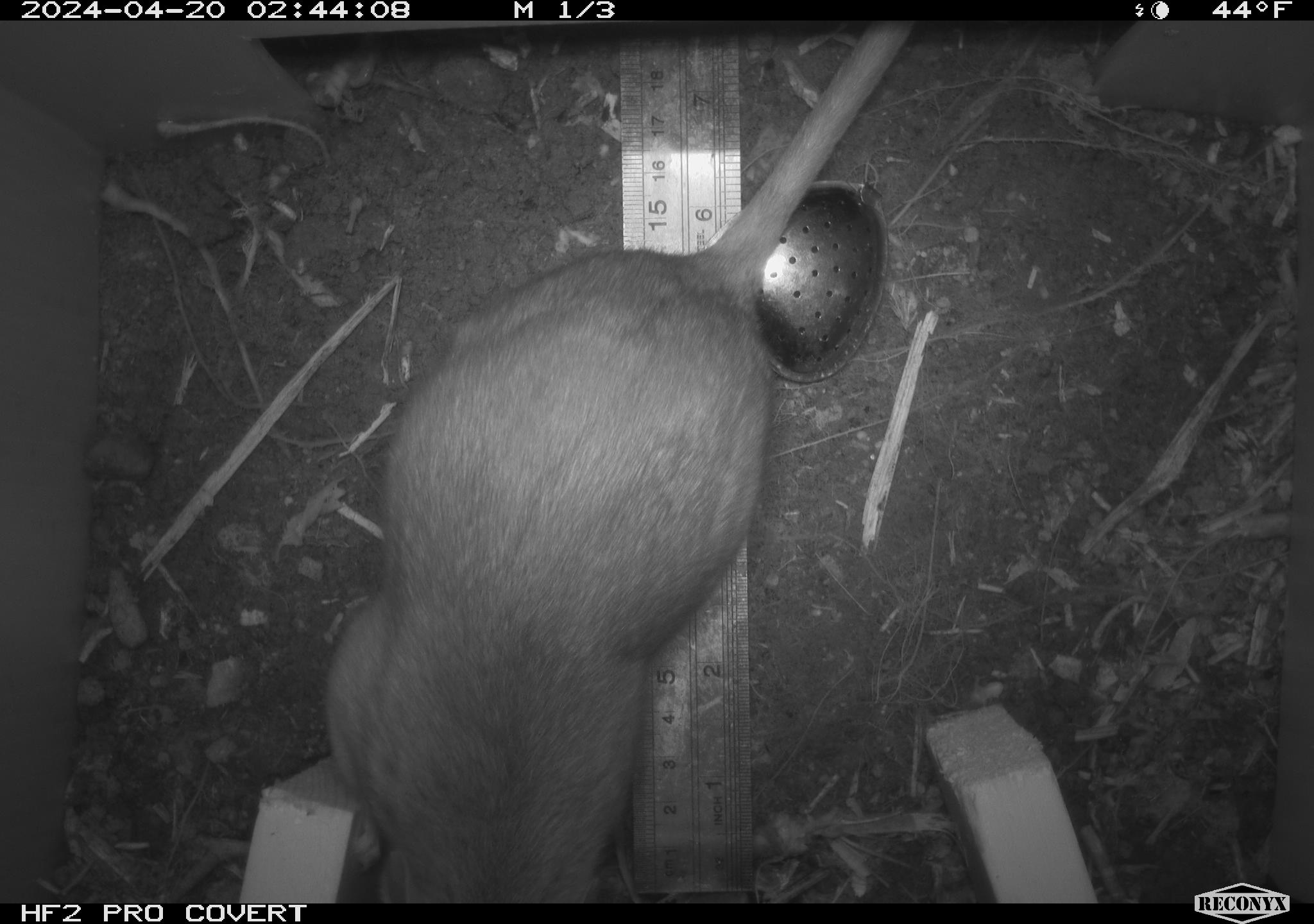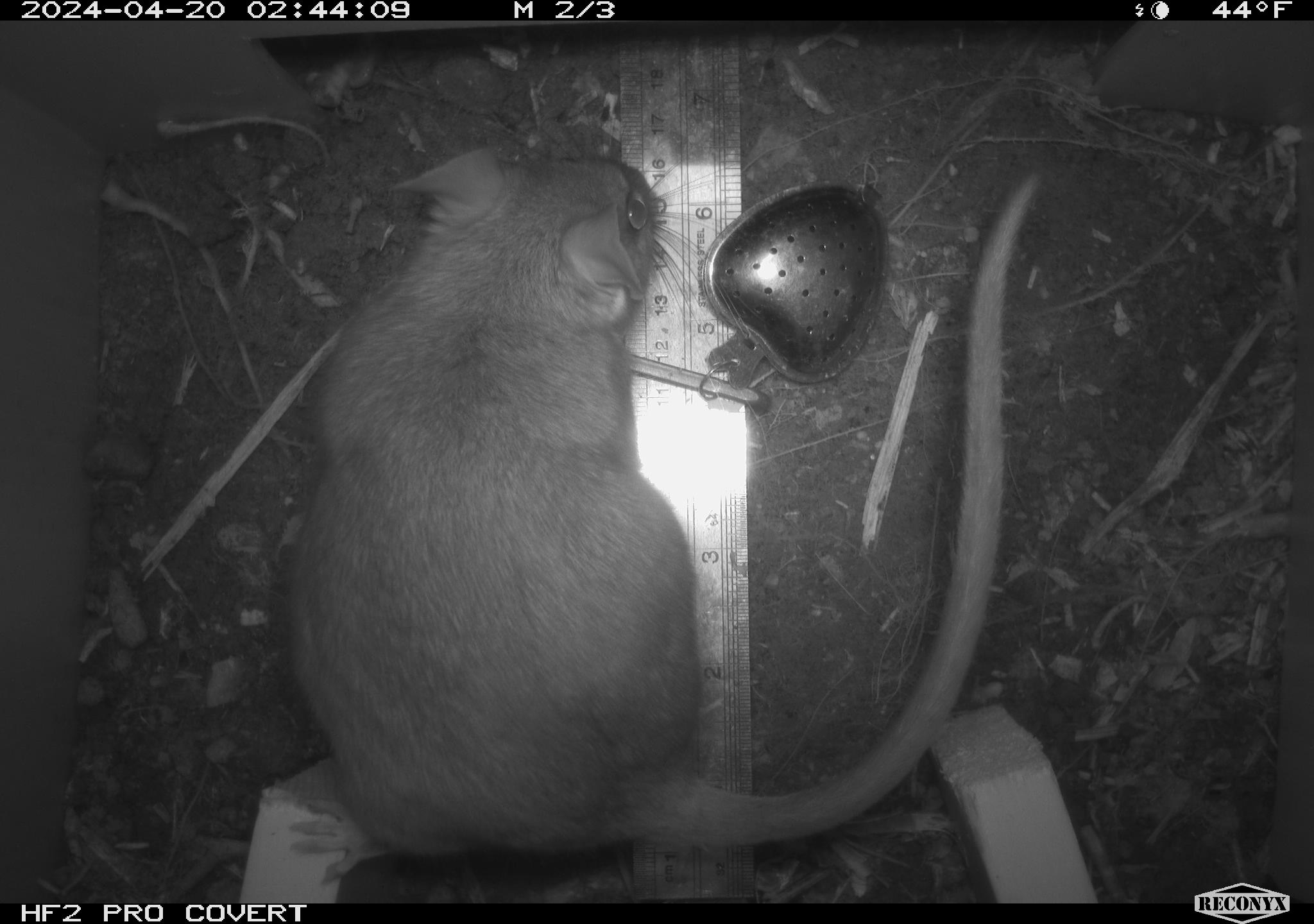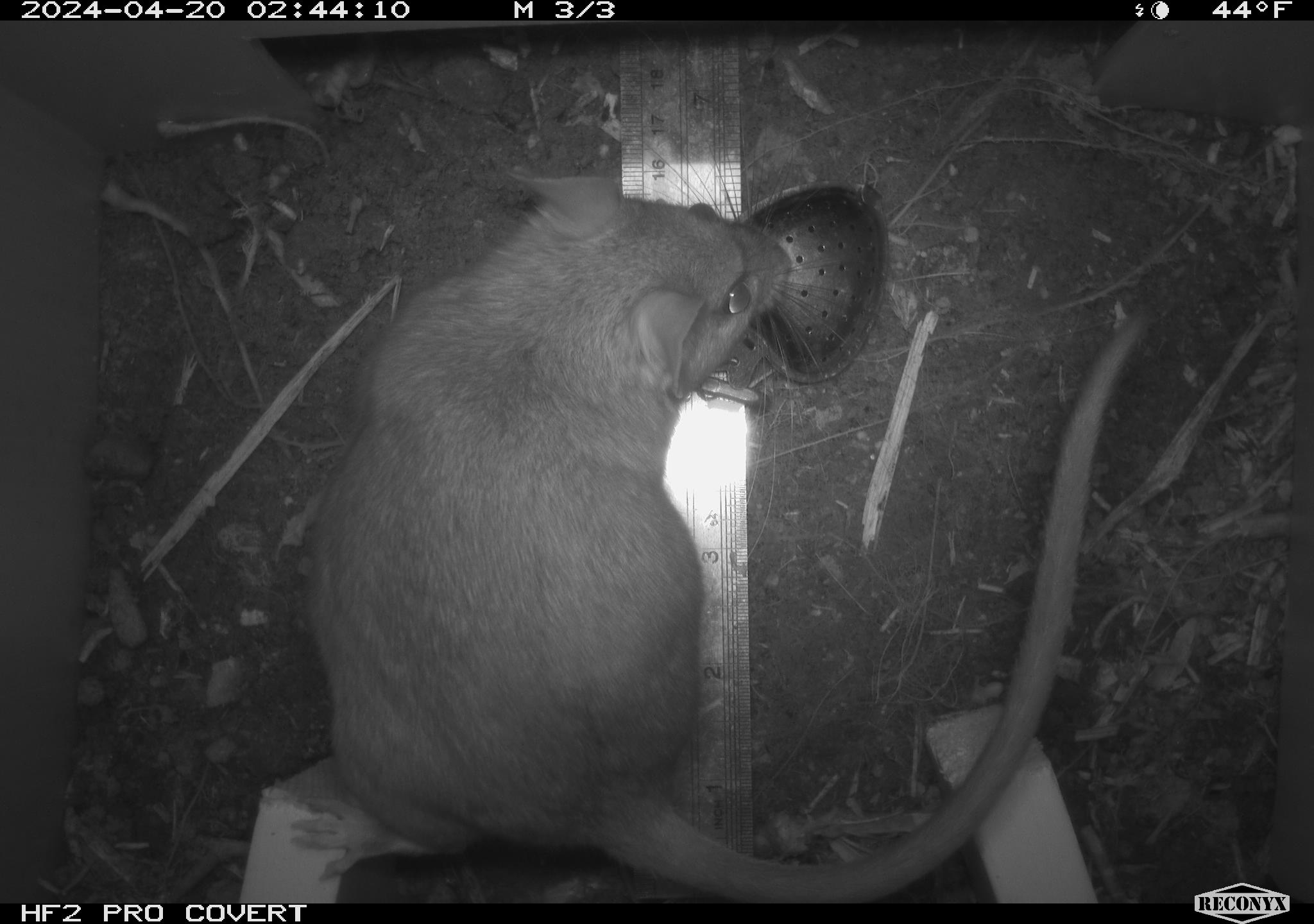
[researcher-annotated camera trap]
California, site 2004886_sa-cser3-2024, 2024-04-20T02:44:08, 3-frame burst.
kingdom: Animalia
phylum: Chordata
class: Mammalia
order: Rodentia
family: Muridae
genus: Rattus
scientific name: Rattus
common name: rat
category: rattus species